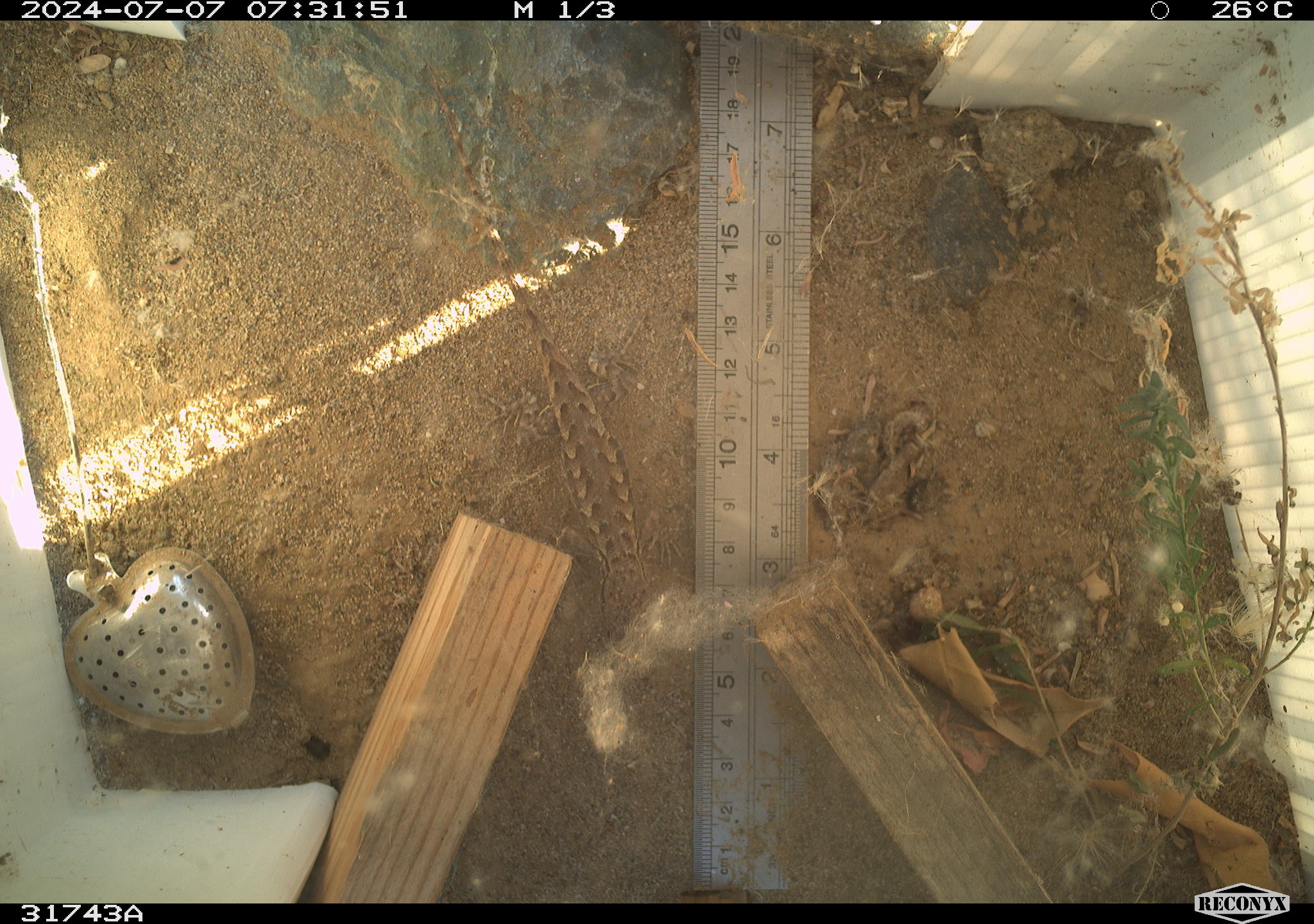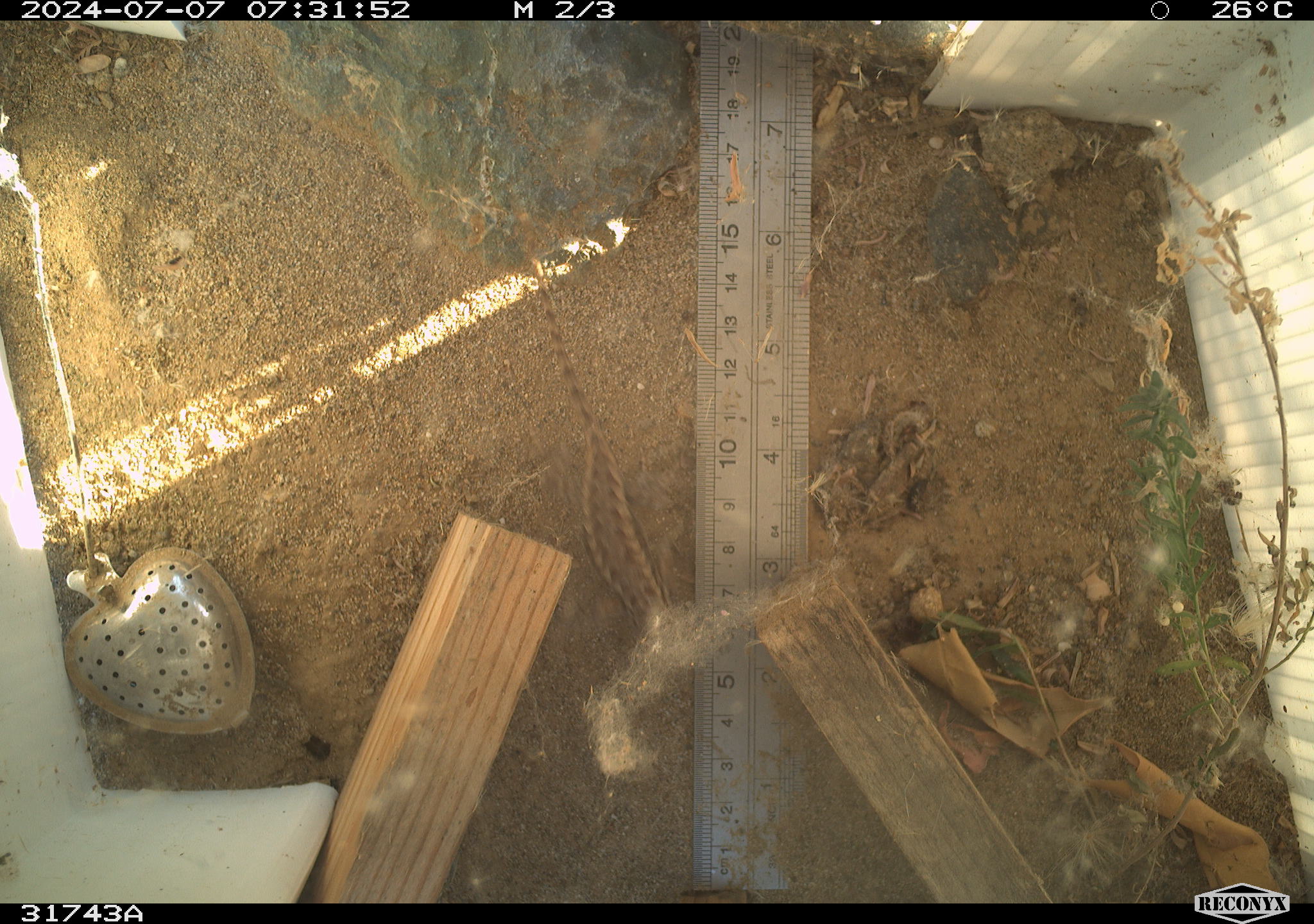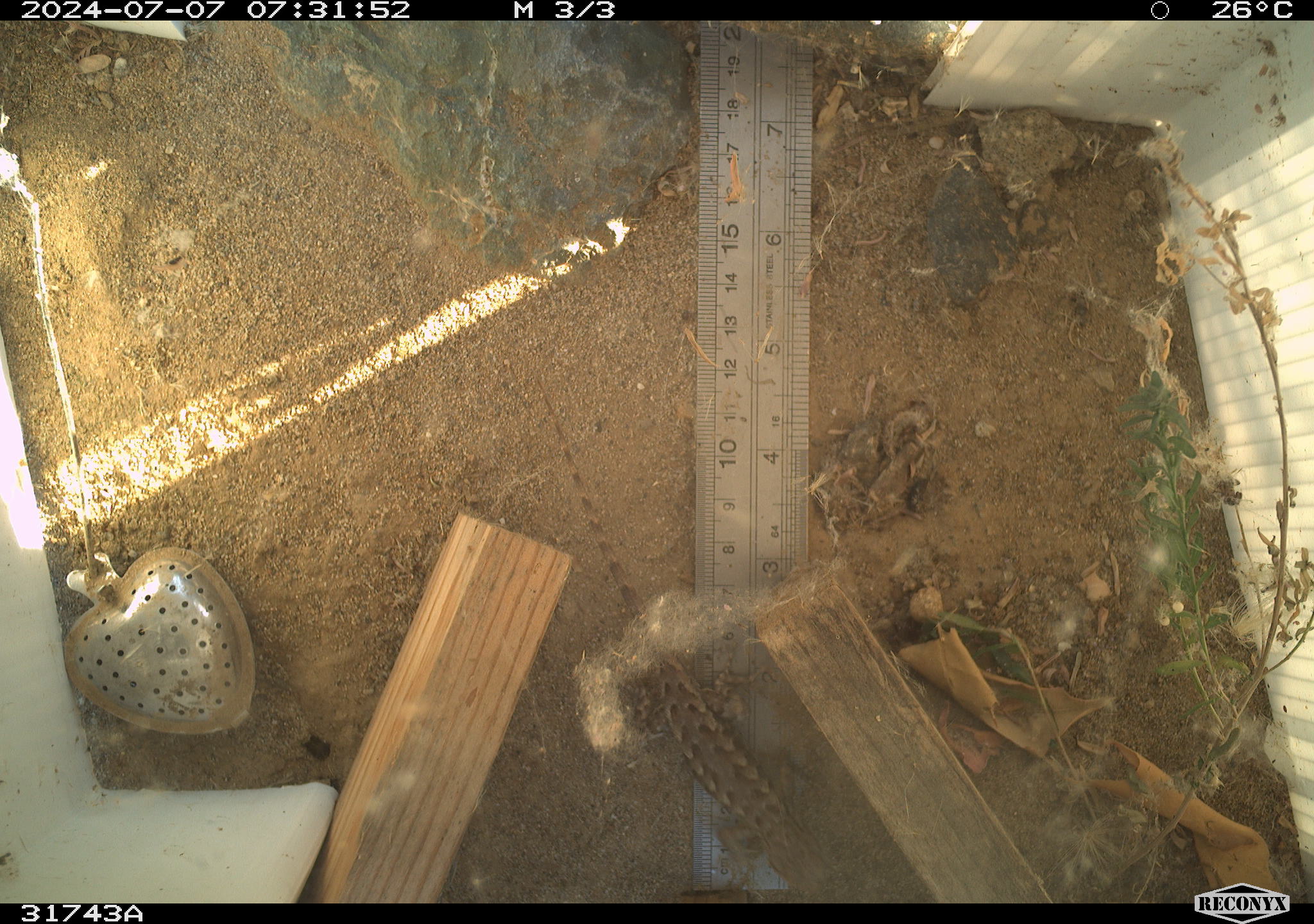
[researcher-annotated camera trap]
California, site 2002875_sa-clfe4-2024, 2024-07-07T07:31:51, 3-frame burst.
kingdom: Animalia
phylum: Chordata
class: Reptilia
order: Squamata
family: Phrynosomatidae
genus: Sceloporus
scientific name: Sceloporus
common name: spiny lizards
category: sceloporus species